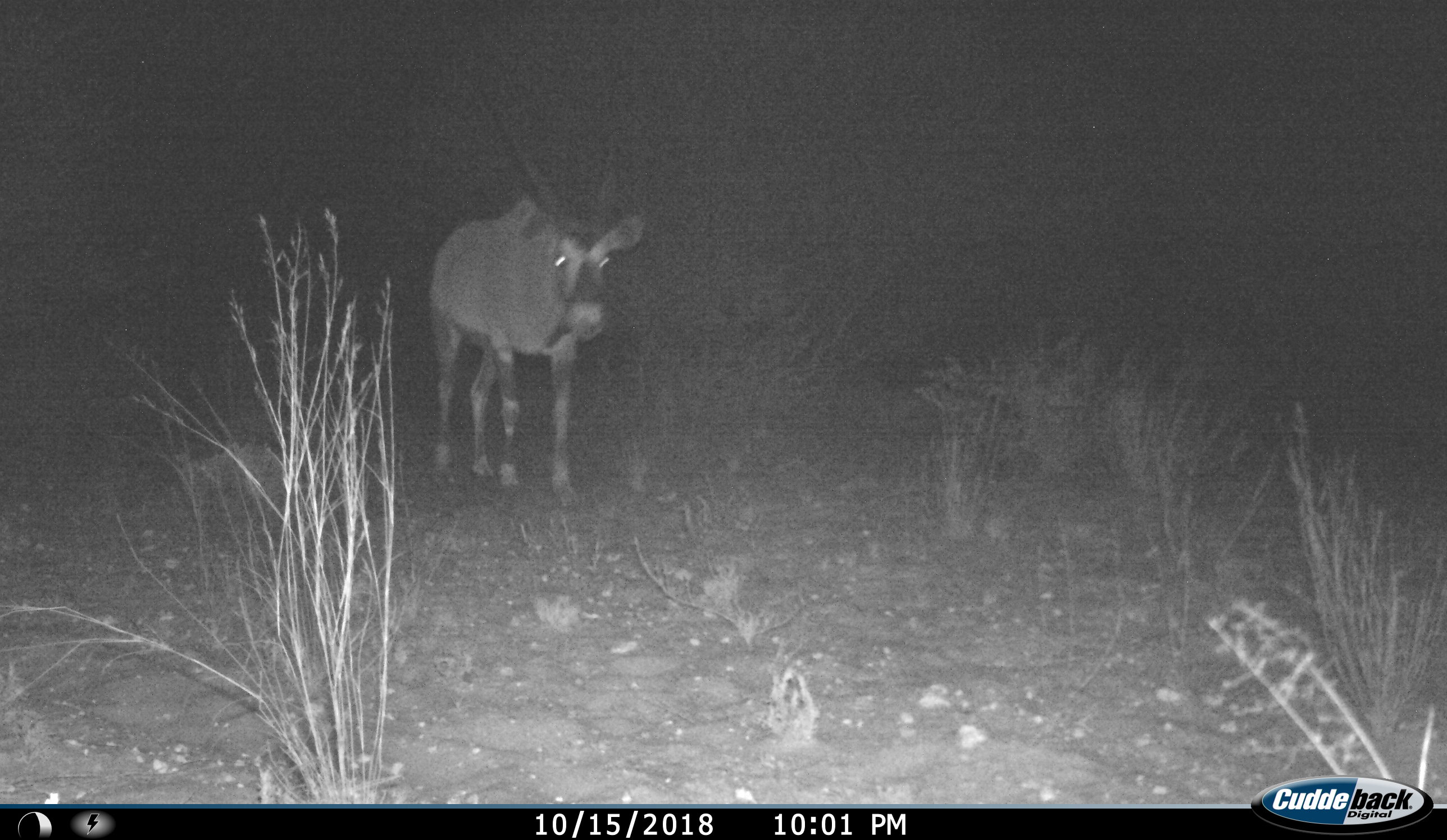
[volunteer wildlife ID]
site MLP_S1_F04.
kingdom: Animalia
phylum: Chordata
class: Mammalia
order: Artiodactyla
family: Bovidae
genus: Oryx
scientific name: Oryx gazella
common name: gemsbok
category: oryx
Oryx (gemsbok) (Oryx gazella), count 1. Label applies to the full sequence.